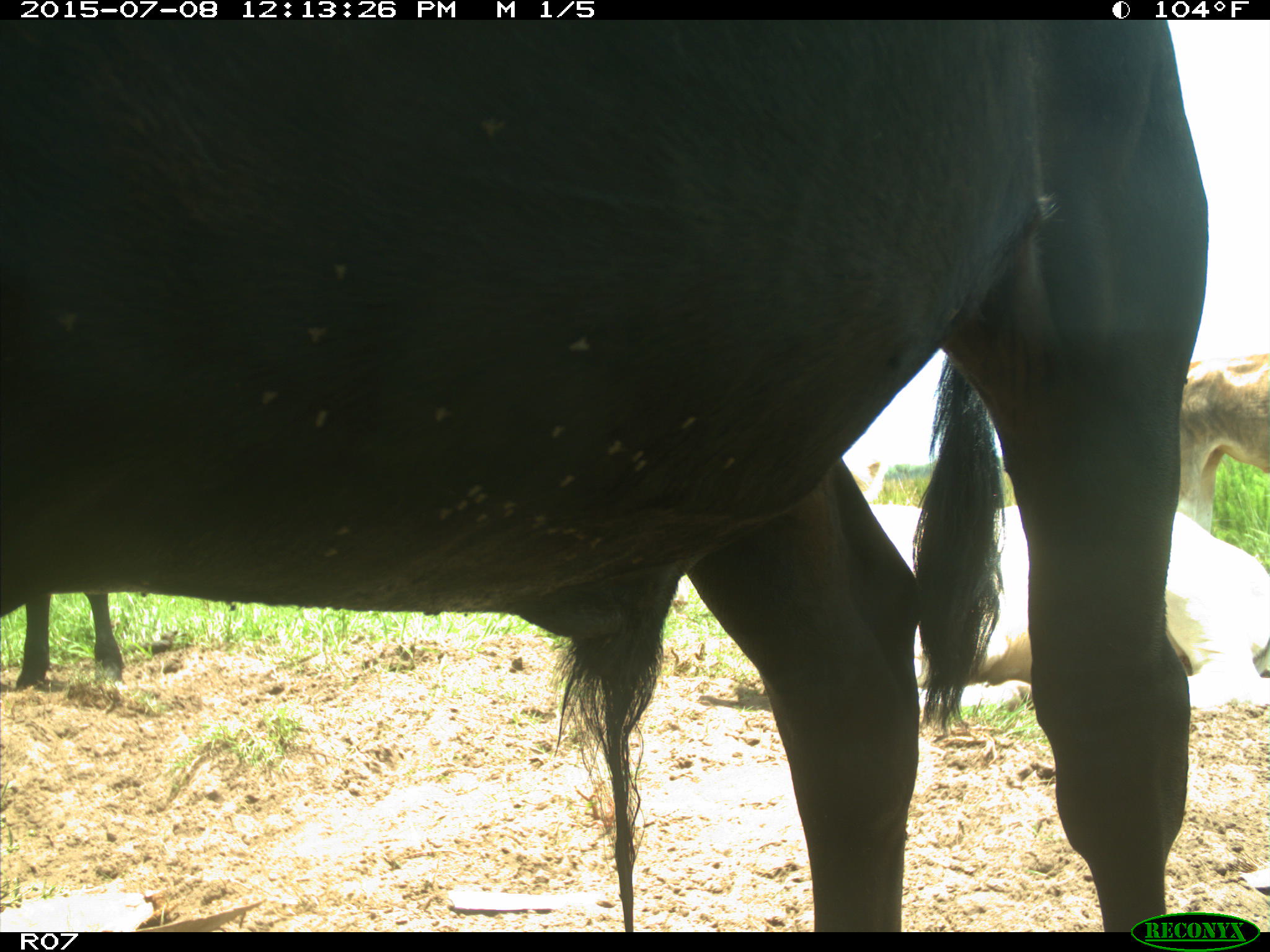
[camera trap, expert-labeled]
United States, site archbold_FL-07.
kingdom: Animalia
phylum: Chordata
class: Mammalia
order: Artiodactyla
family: Bovidae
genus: Bos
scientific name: Bos taurus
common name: domestic cow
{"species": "Bos taurus (domestic cow)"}